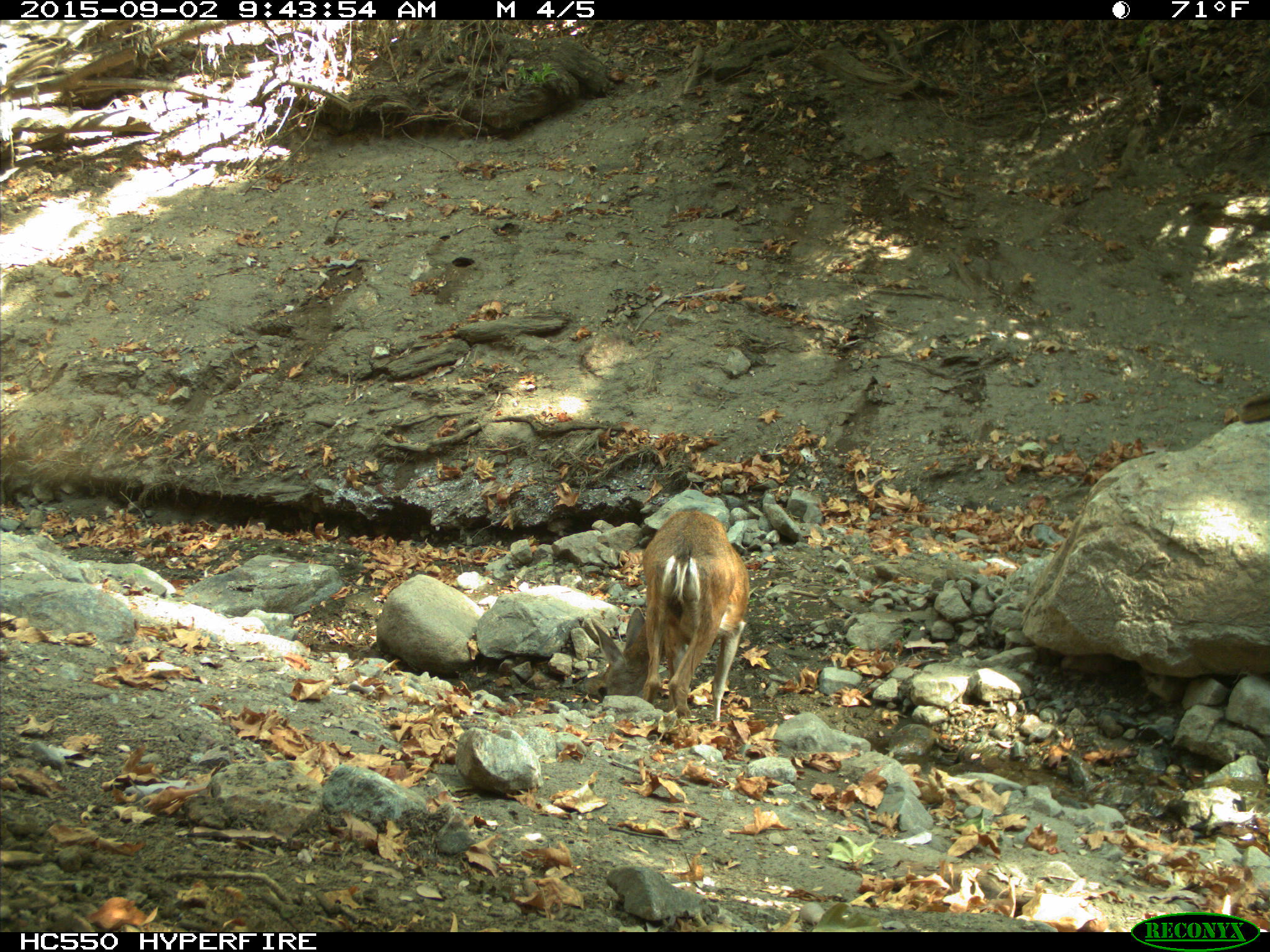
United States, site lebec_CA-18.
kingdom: Animalia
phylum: Chordata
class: Mammalia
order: Artiodactyla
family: Cervidae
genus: Odocoileus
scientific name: Odocoileus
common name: deer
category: unidentified deer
Unidentified deer (deer) (Odocoileus).